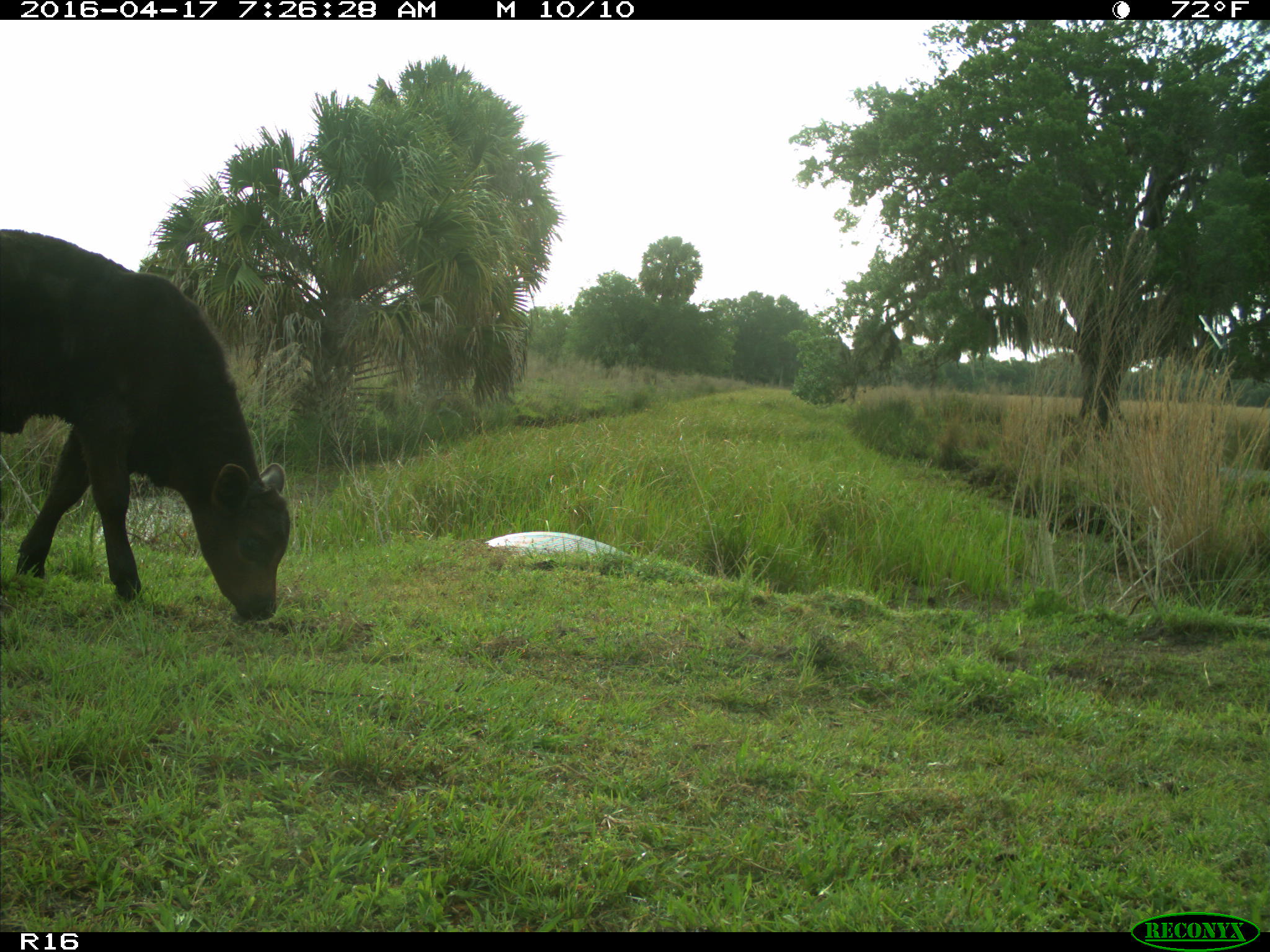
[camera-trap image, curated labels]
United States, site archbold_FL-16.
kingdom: Animalia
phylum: Chordata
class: Mammalia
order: Artiodactyla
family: Bovidae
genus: Bos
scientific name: Bos taurus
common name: domestic cow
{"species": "Bos taurus (domestic cow)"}